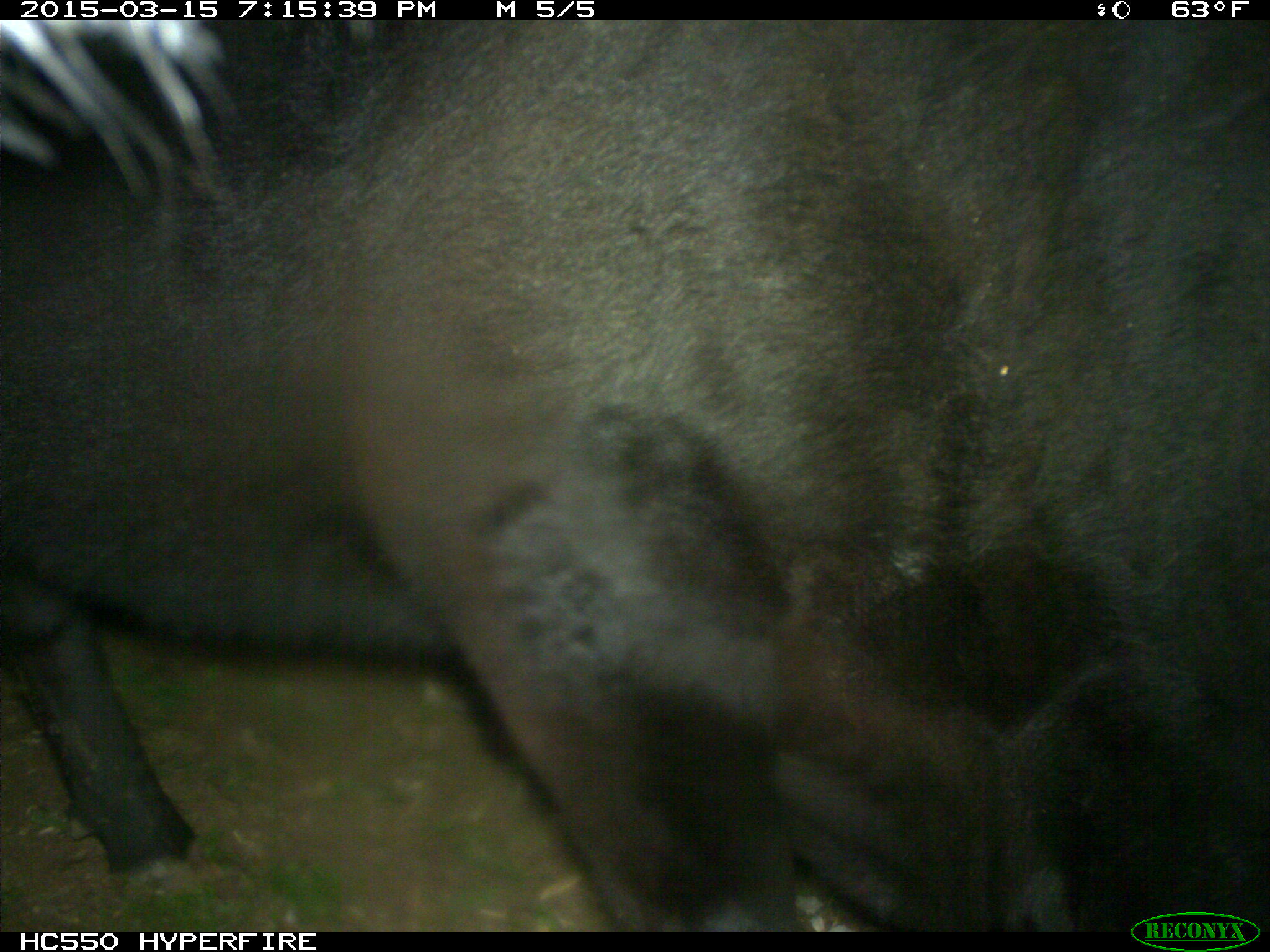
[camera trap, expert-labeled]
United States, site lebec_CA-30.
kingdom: Animalia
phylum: Chordata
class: Mammalia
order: Artiodactyla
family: Bovidae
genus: Bos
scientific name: Bos taurus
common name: domestic cow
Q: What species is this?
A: Bos taurus (domestic cow).